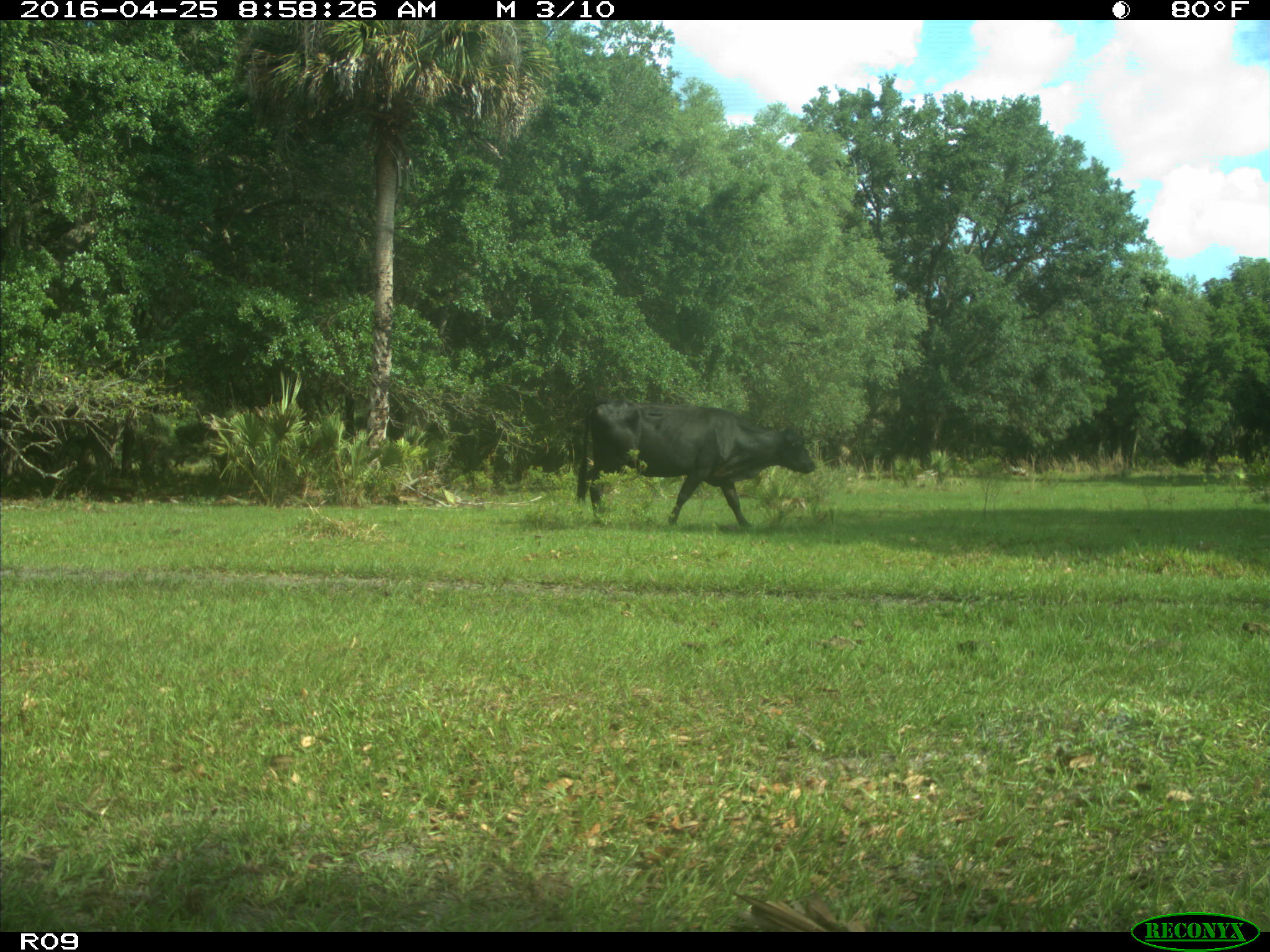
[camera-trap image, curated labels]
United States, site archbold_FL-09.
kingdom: Animalia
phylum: Chordata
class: Mammalia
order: Artiodactyla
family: Bovidae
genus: Bos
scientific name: Bos taurus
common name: domestic cow